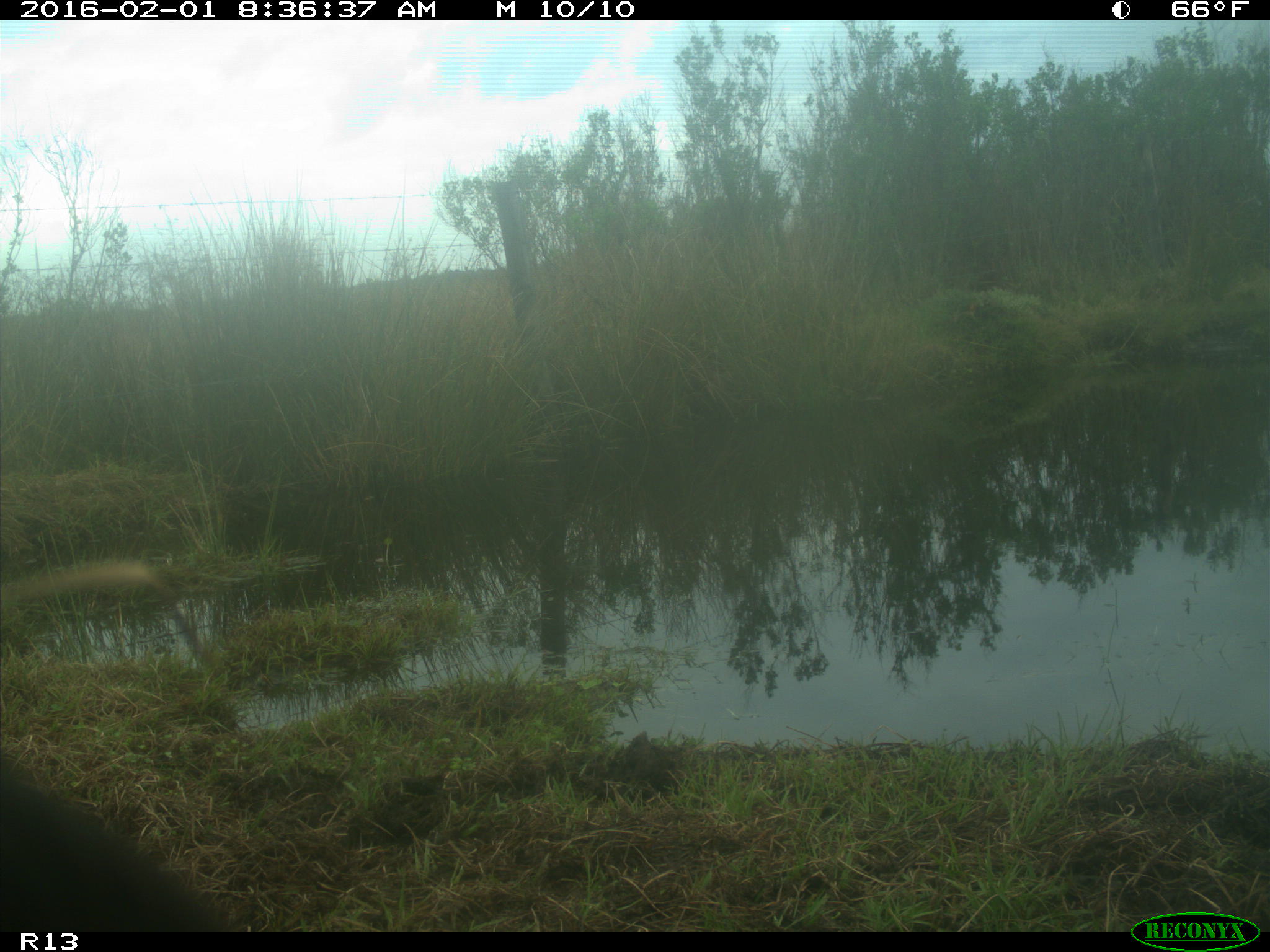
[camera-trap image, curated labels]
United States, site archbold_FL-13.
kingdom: Animalia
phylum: Chordata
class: Mammalia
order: Artiodactyla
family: Bovidae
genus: Bos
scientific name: Bos taurus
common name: domestic cow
Bos taurus (domestic cow).